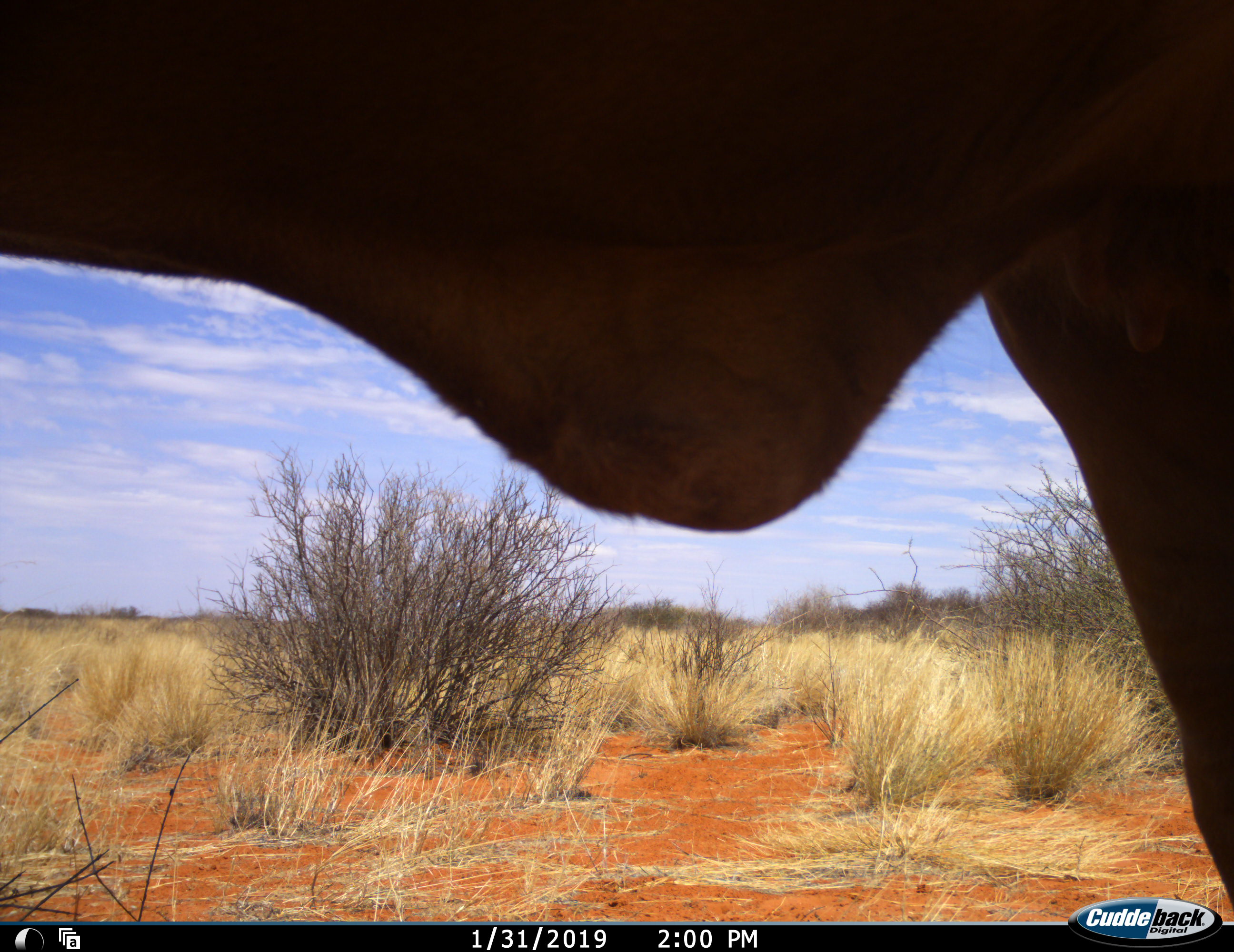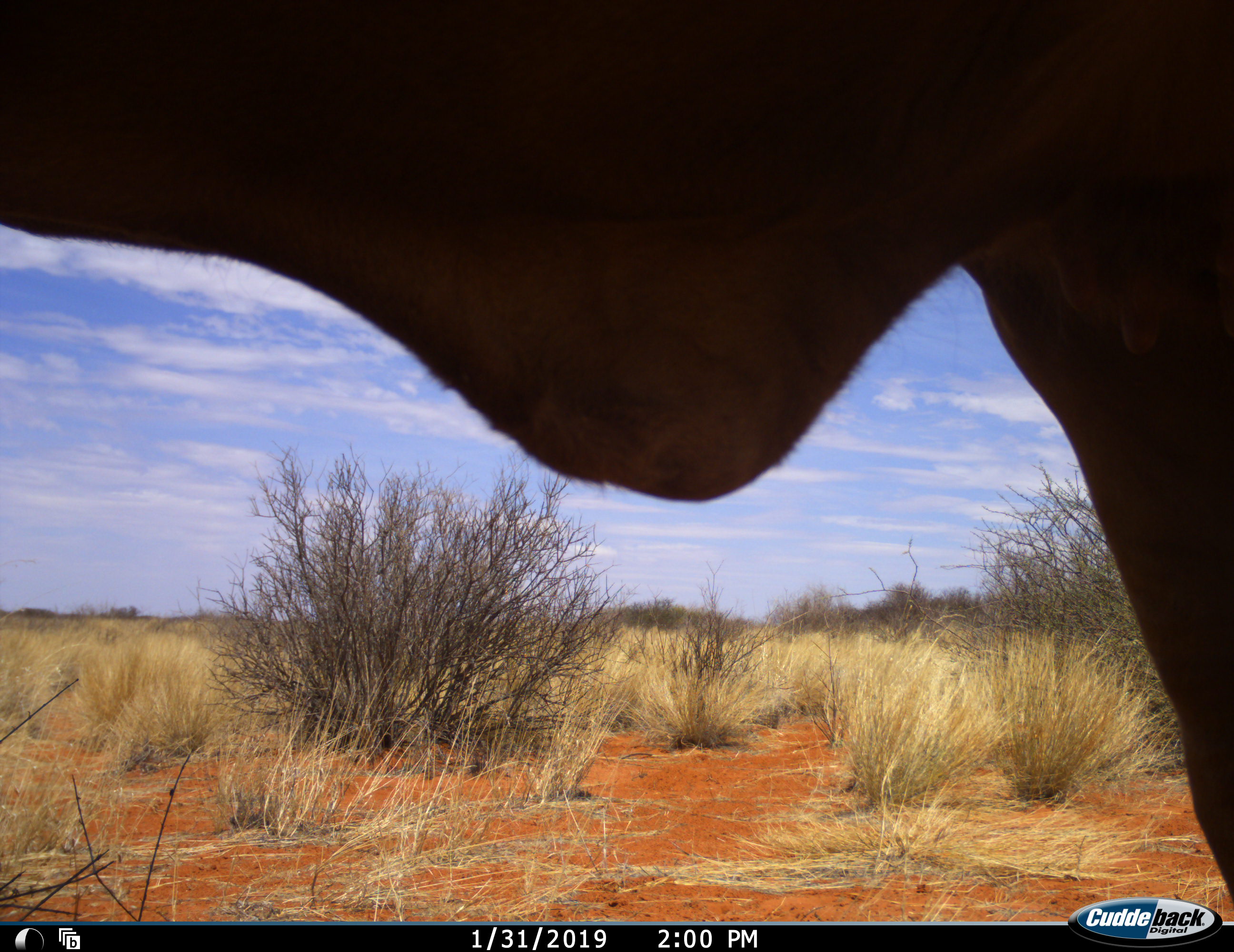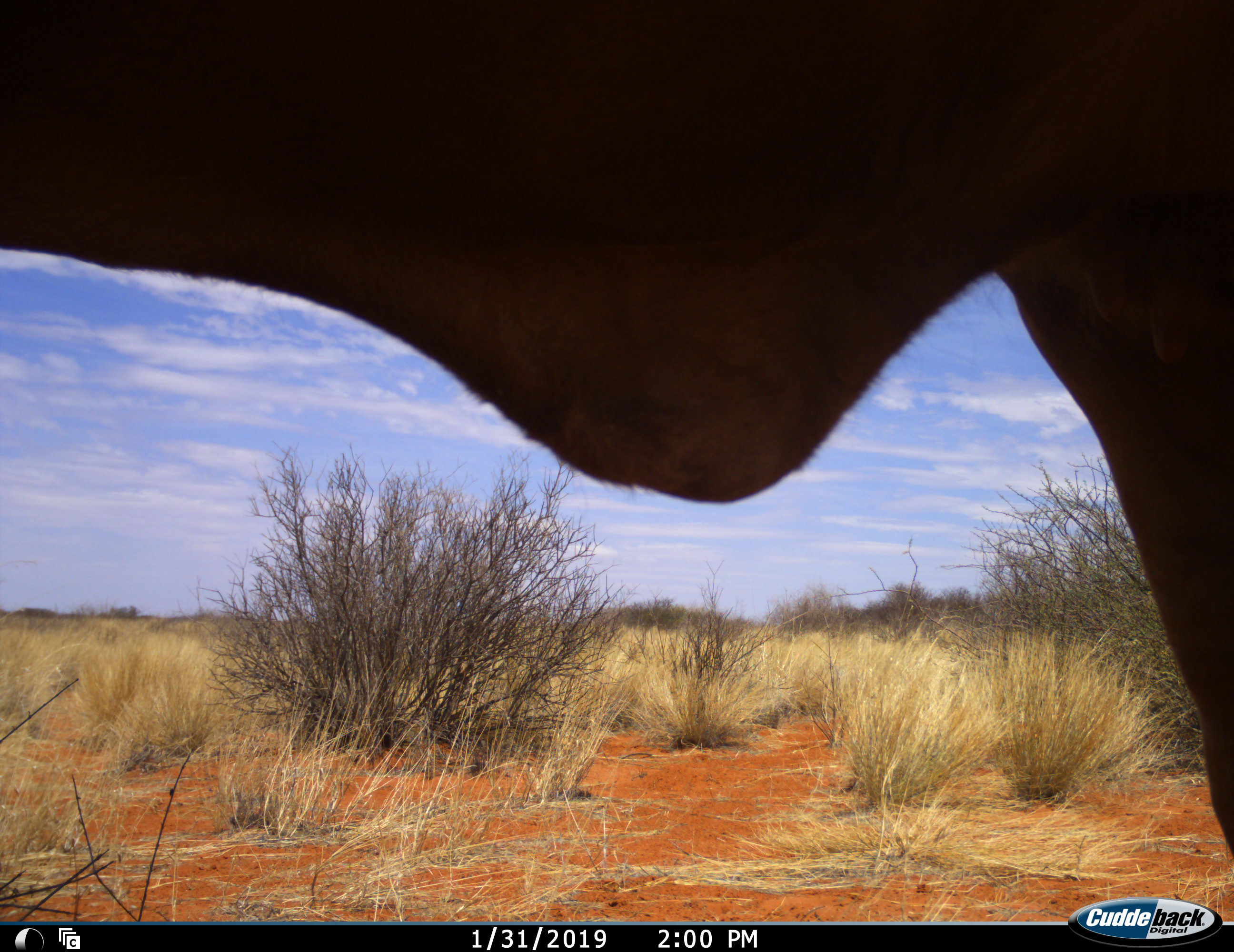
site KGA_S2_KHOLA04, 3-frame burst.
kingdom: Animalia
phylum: Chordata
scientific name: Vertebrata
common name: domestic animal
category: domesticanimal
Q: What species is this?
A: Domesticanimal (domestic animal) (Vertebrata).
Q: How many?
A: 1.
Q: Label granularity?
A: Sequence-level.